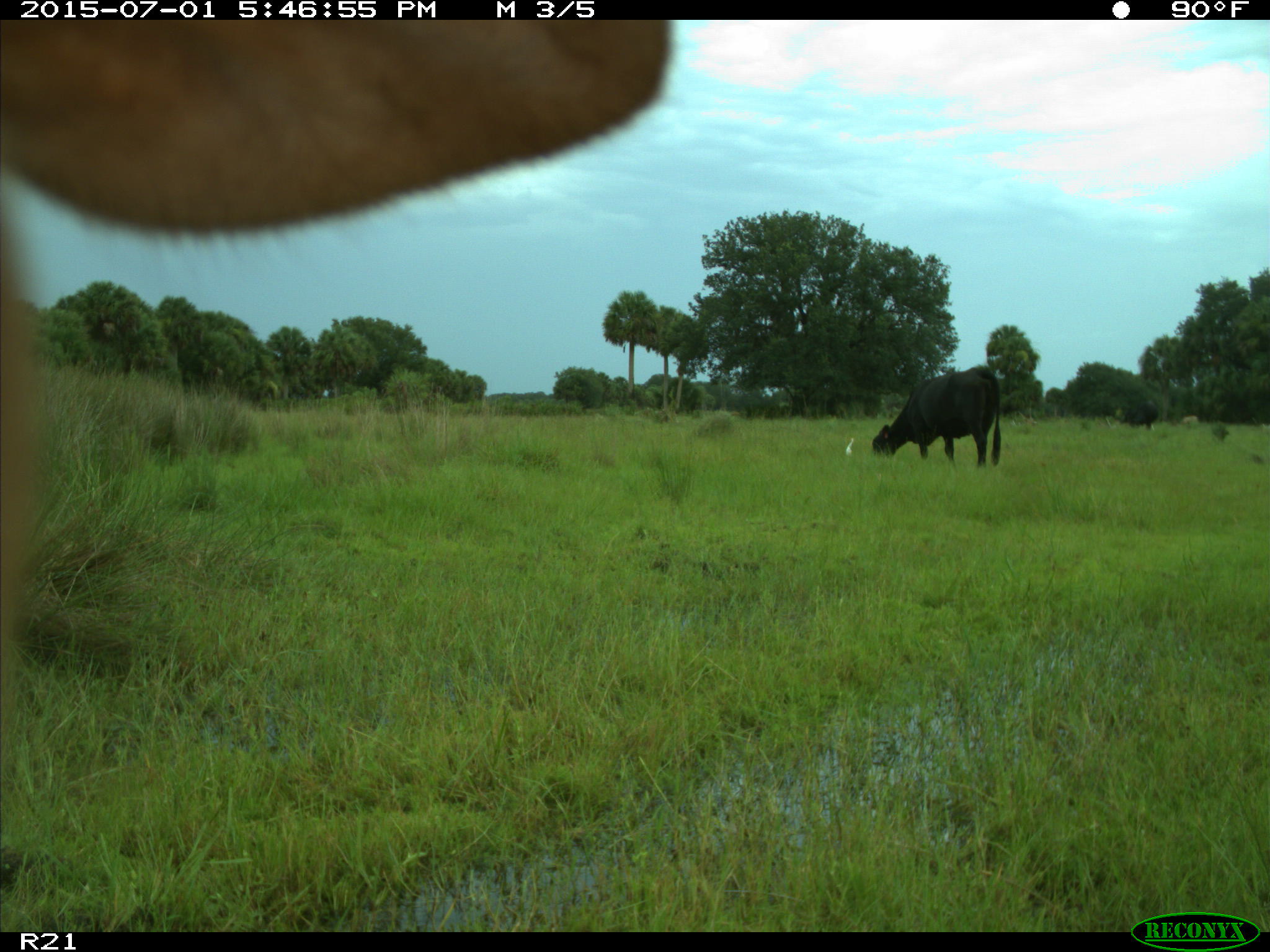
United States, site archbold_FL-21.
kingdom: Animalia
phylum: Chordata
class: Mammalia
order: Artiodactyla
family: Bovidae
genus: Bos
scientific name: Bos taurus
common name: domestic cow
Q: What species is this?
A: Bos taurus (domestic cow).